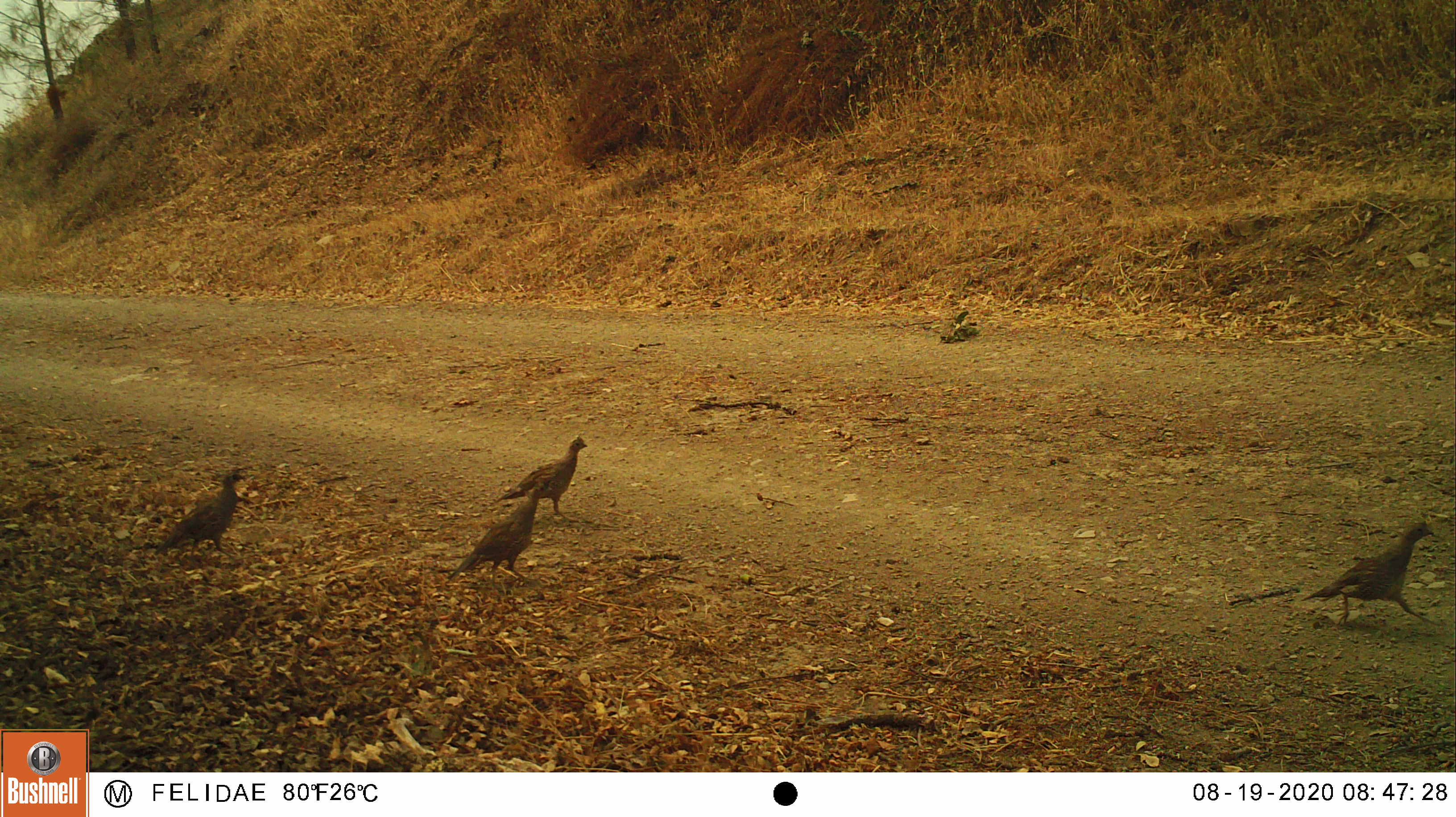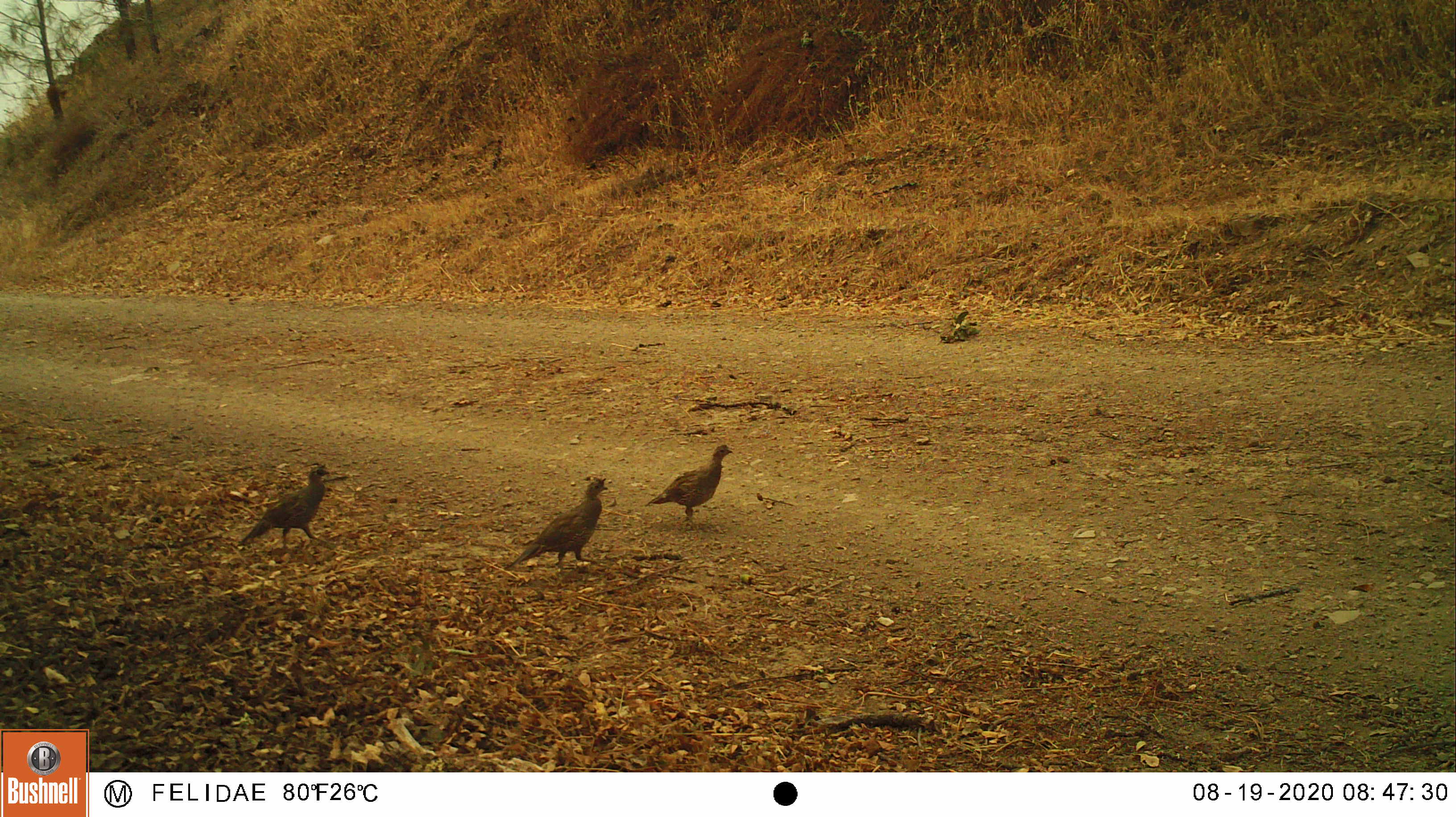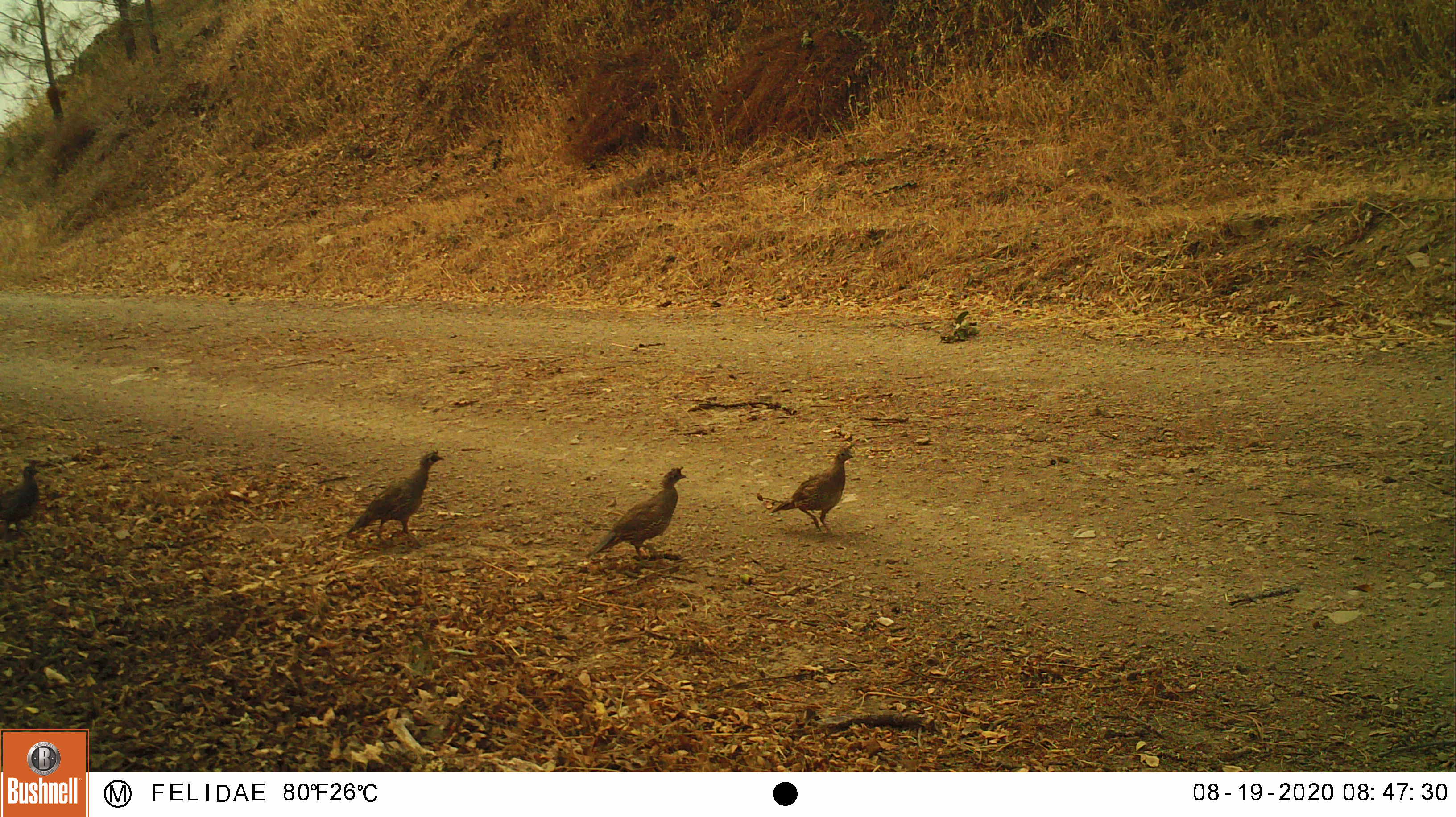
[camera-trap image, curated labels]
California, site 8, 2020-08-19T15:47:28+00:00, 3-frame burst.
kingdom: Animalia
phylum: Chordata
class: Aves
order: Galliformes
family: Odontophoridae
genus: Callipepla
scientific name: Callipepla californica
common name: california quail